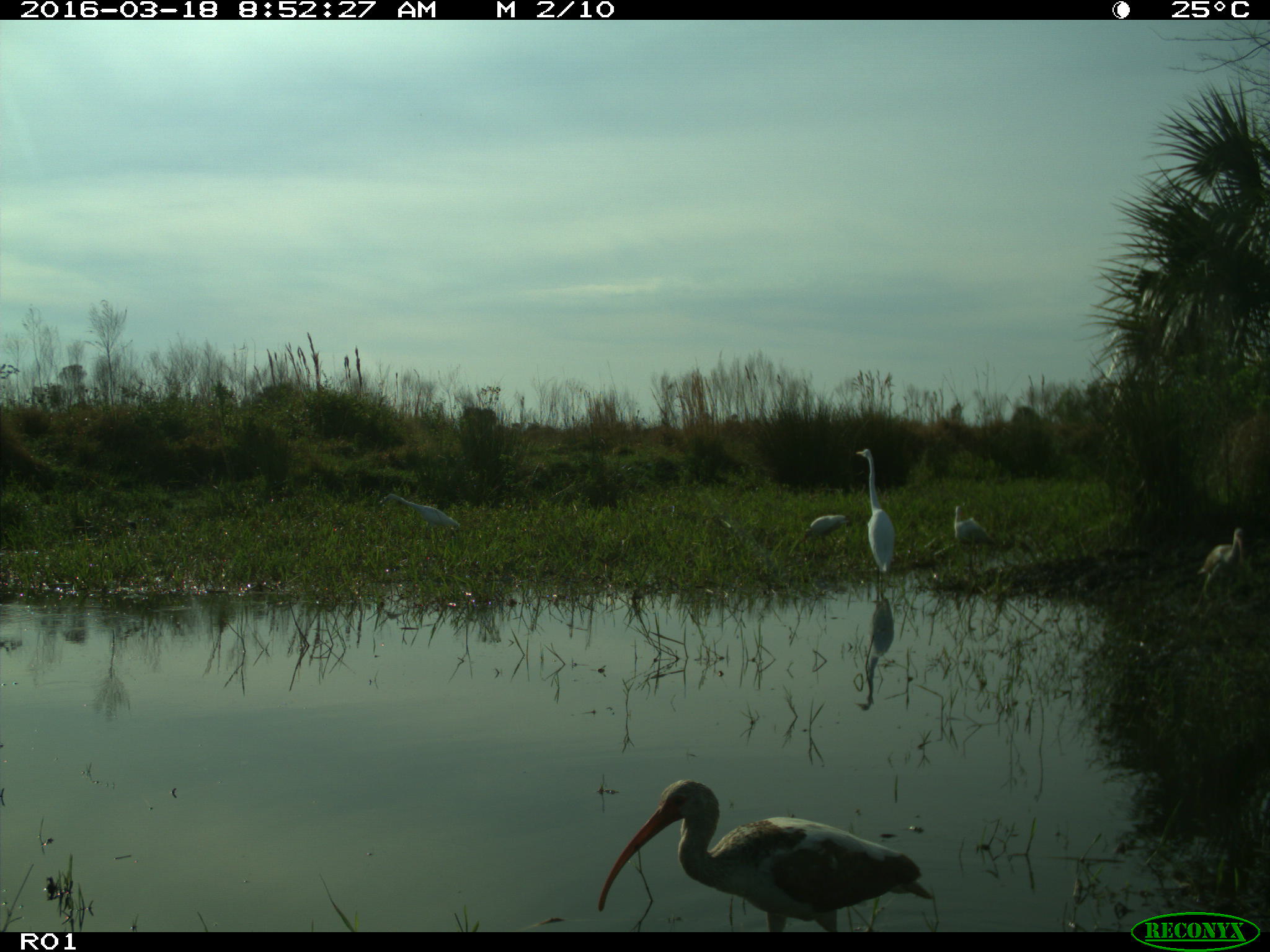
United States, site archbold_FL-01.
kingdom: Animalia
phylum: Chordata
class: Aves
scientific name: Aves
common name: birds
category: unidentified bird